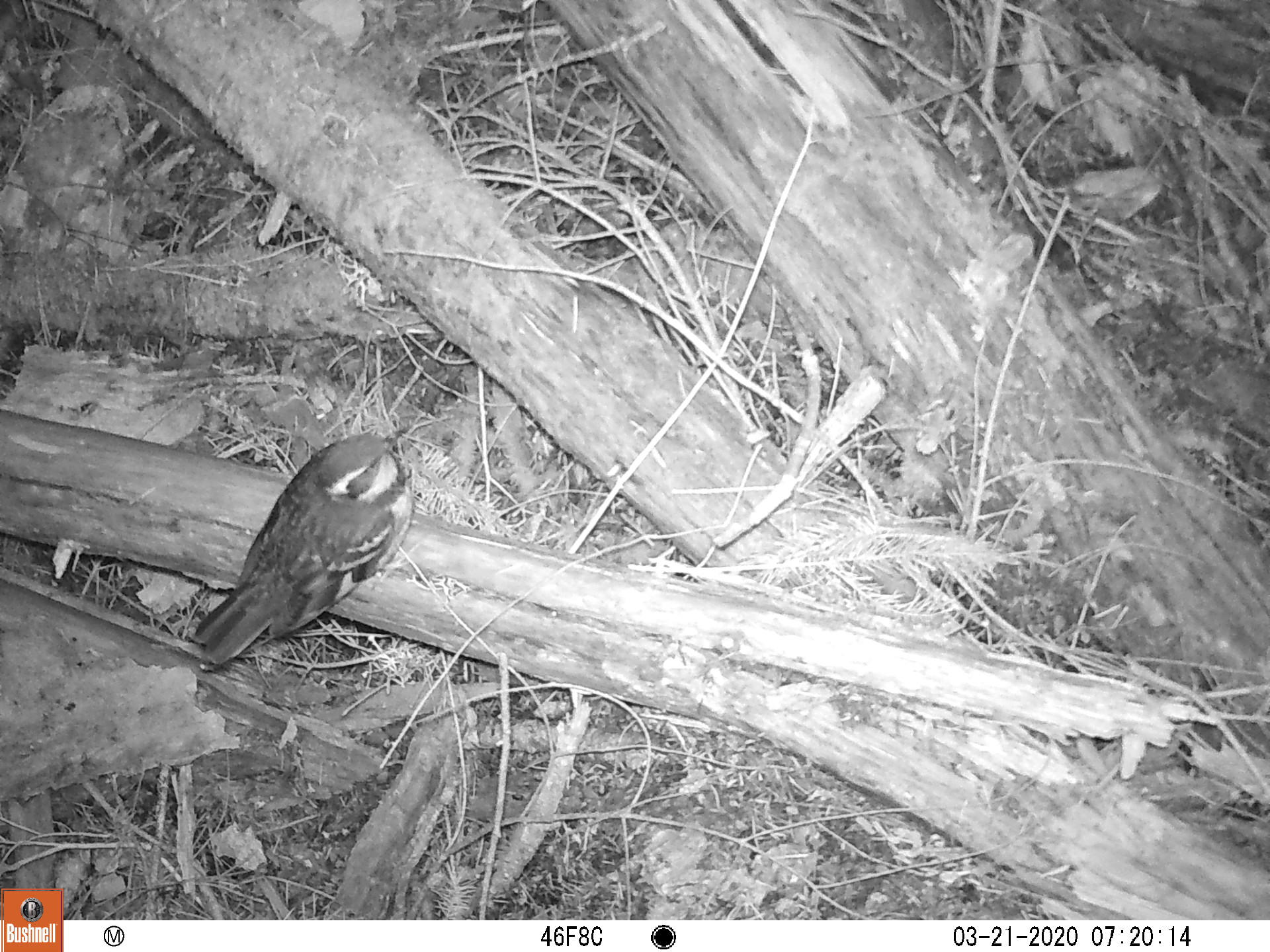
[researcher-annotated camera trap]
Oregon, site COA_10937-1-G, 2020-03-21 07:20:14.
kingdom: Animalia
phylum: Chordata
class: Aves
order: Passeriformes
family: Turdidae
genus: Ixoreus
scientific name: Ixoreus naevius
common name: varied thrush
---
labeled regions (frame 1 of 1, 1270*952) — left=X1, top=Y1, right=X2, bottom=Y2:
varied thrush: left=194, top=430, right=417, bottom=660